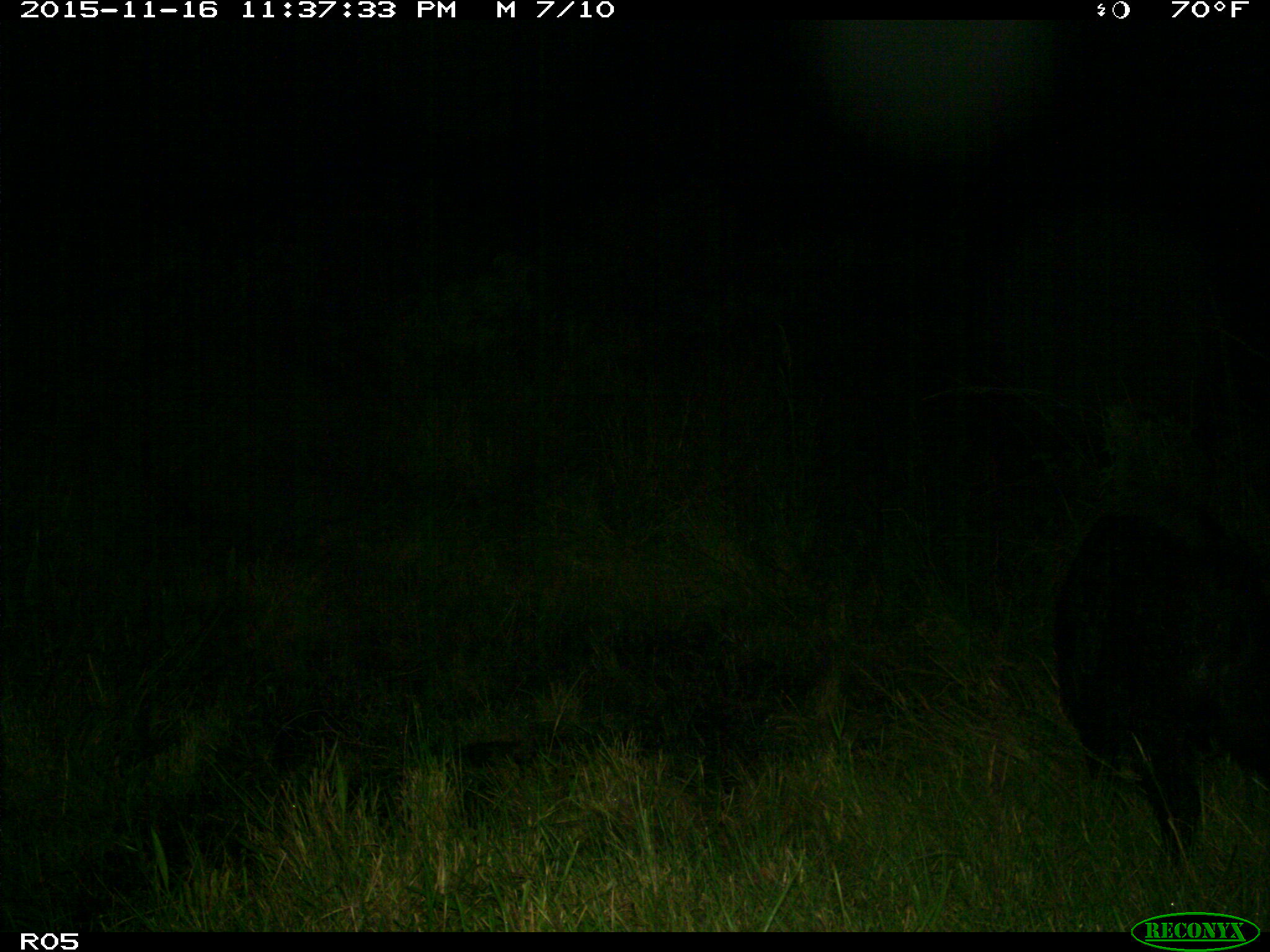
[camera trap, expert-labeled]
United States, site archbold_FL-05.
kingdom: Animalia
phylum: Chordata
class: Mammalia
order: Artiodactyla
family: Suidae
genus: Sus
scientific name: Sus scrofa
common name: wild boar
Sus scrofa (wild boar).